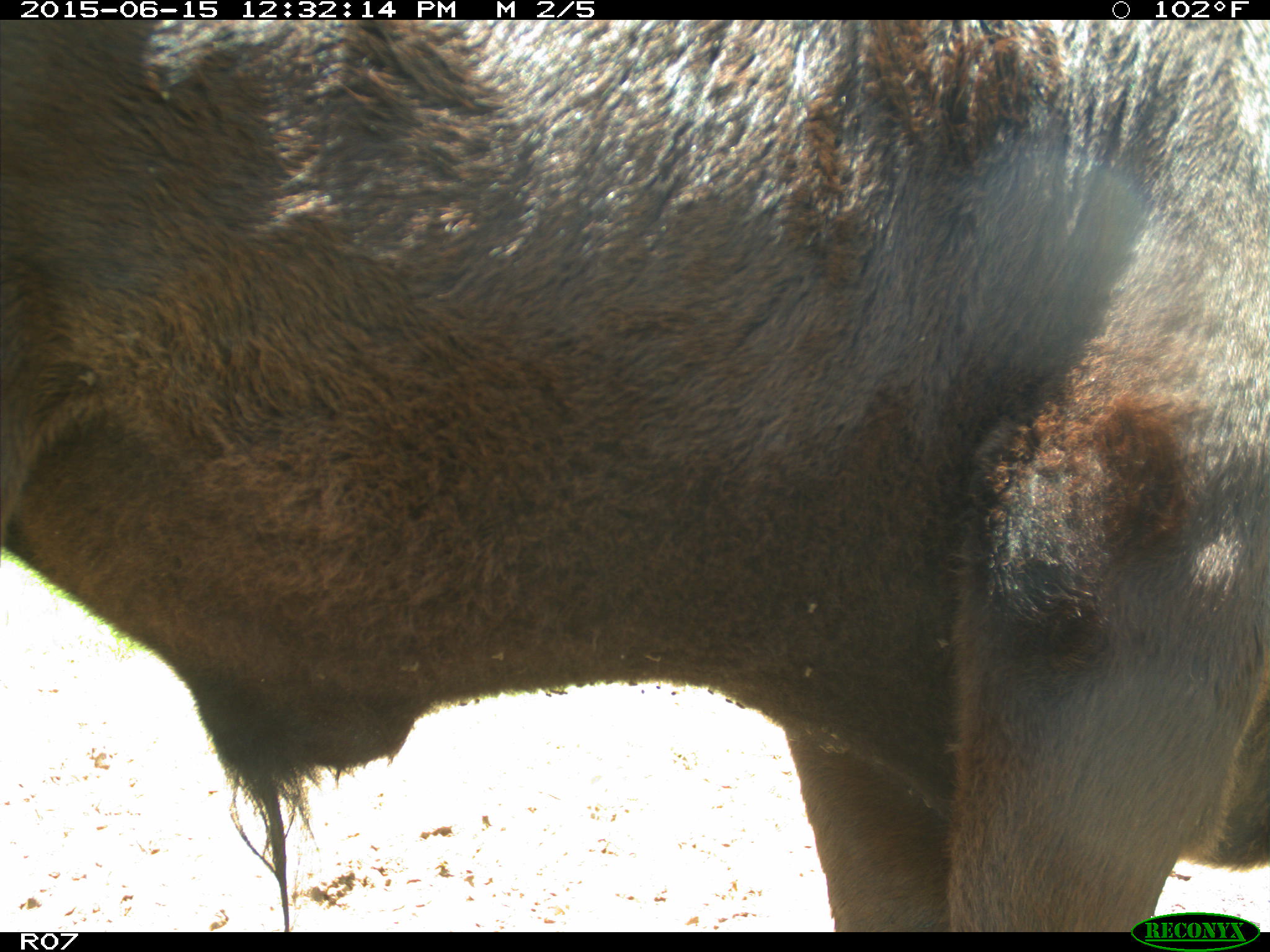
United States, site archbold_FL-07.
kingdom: Animalia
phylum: Chordata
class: Mammalia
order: Artiodactyla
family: Bovidae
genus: Bos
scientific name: Bos taurus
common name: domestic cow